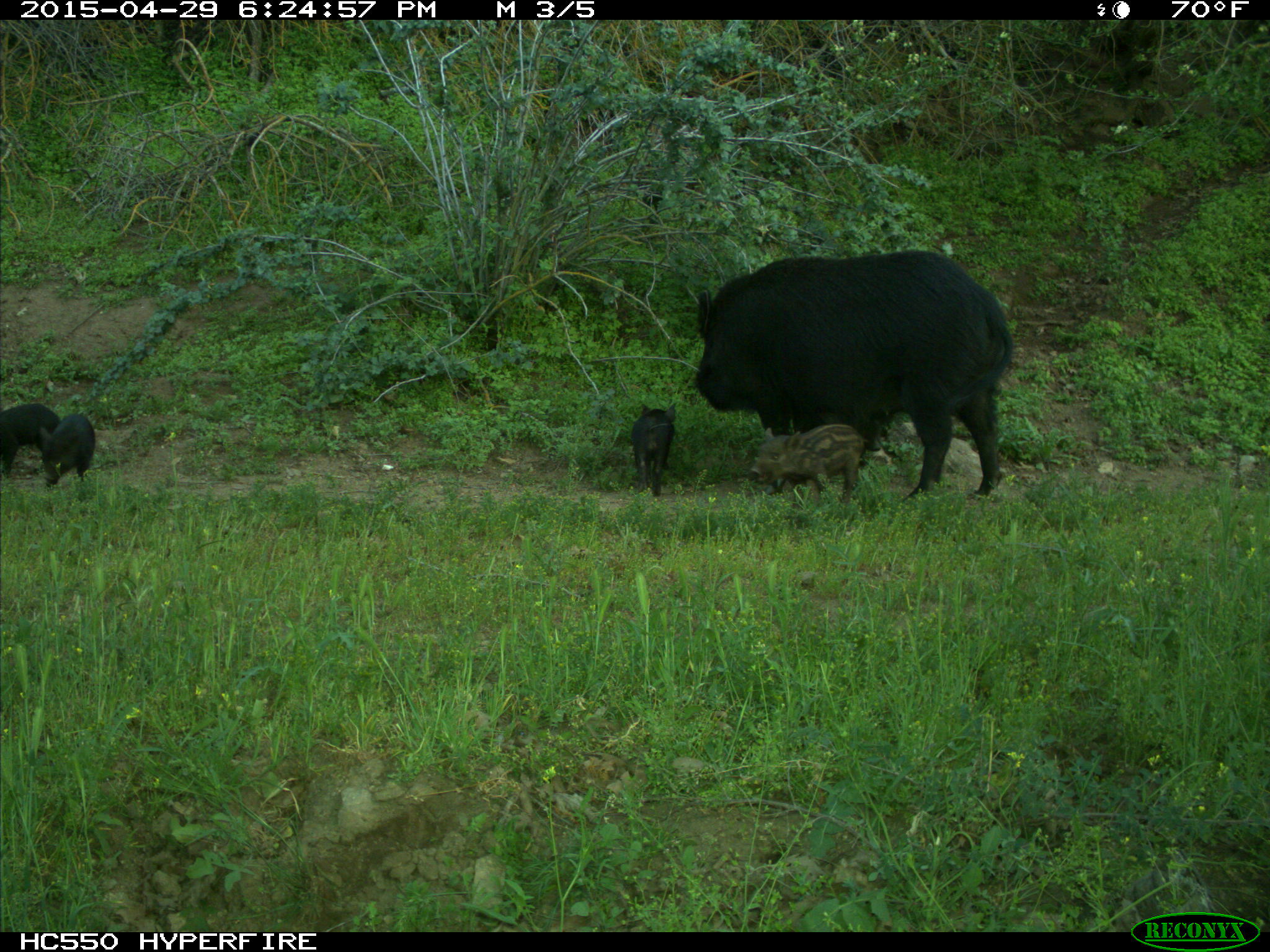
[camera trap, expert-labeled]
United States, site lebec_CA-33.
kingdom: Animalia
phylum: Chordata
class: Mammalia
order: Artiodactyla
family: Suidae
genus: Sus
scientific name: Sus scrofa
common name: wild boar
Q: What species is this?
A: Sus scrofa (wild boar).